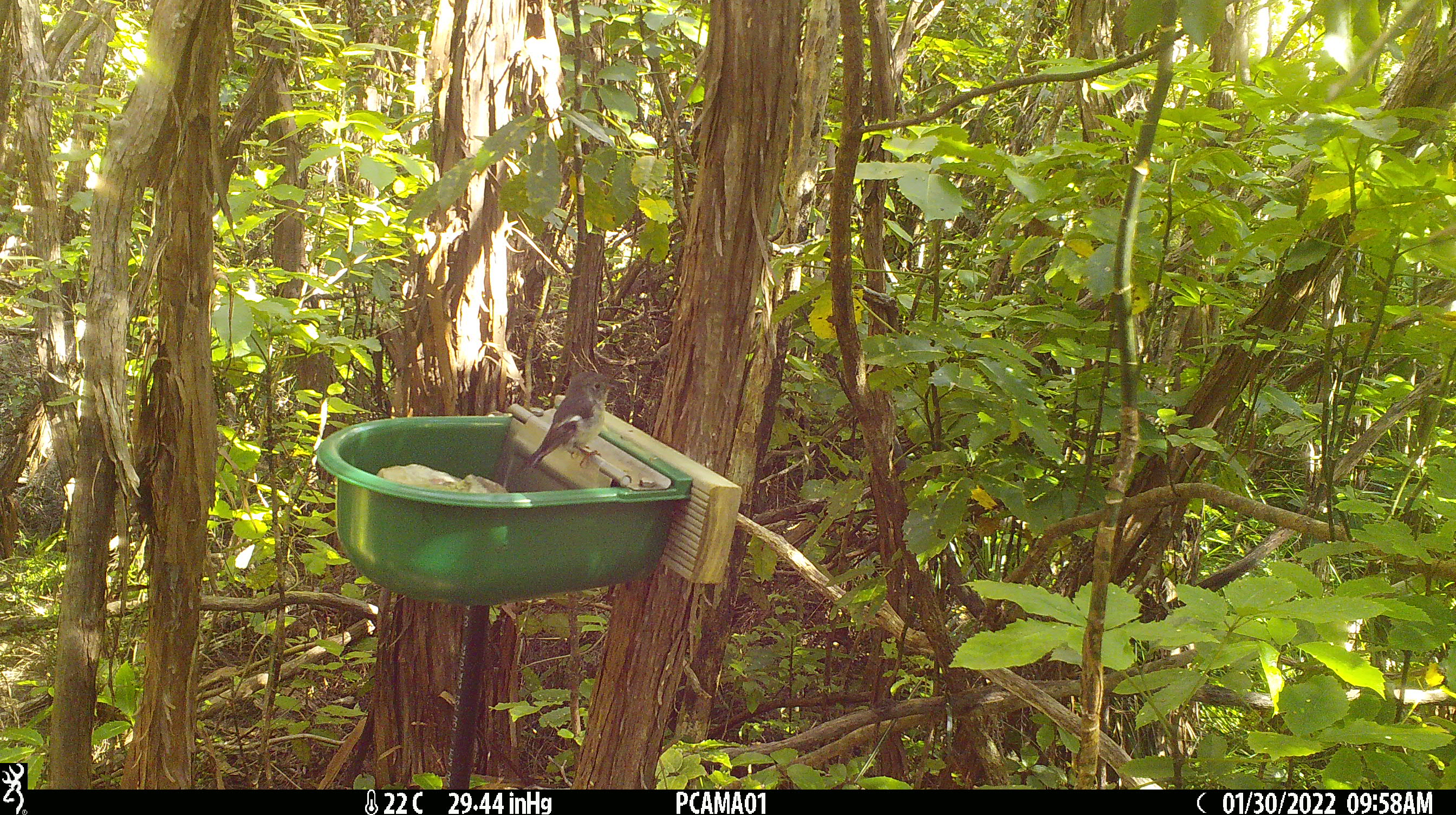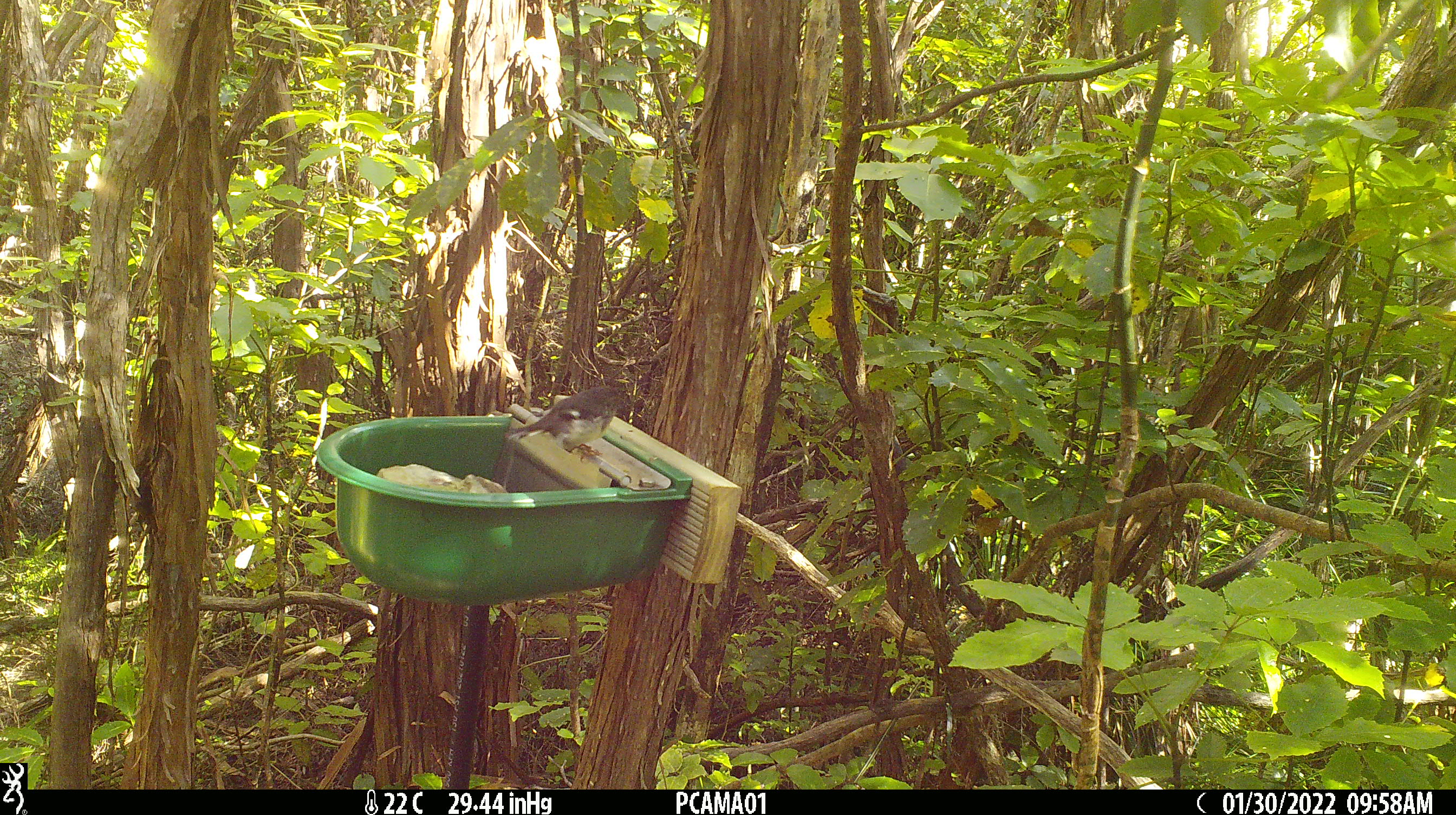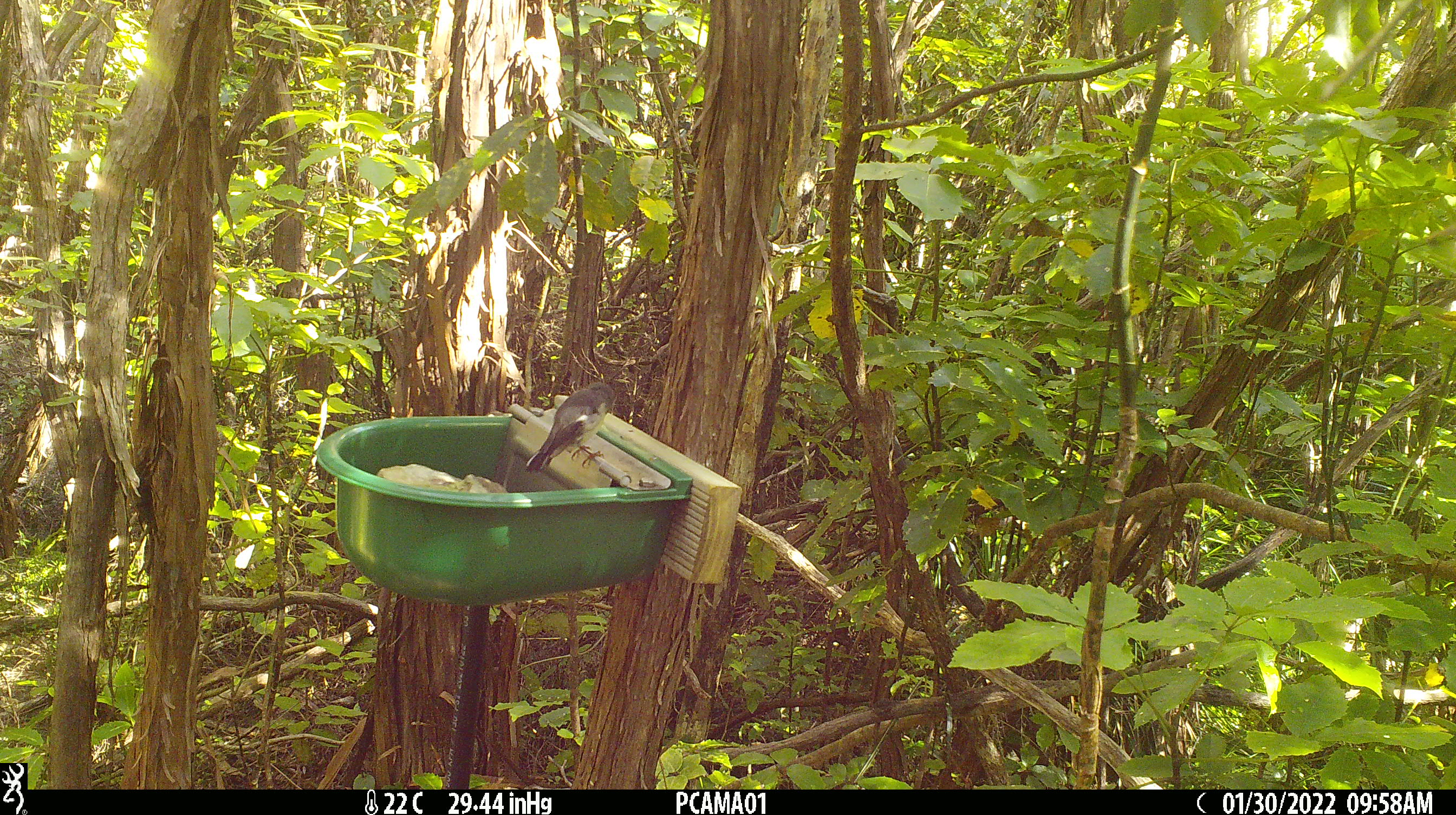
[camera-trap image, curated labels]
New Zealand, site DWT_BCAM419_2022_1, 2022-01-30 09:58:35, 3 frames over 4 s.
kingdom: Animalia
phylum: Chordata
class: Aves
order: Passeriformes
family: Petroicidae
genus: Petroica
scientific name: Petroica macrocephala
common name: tomtit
Tomtit (Petroica macrocephala).